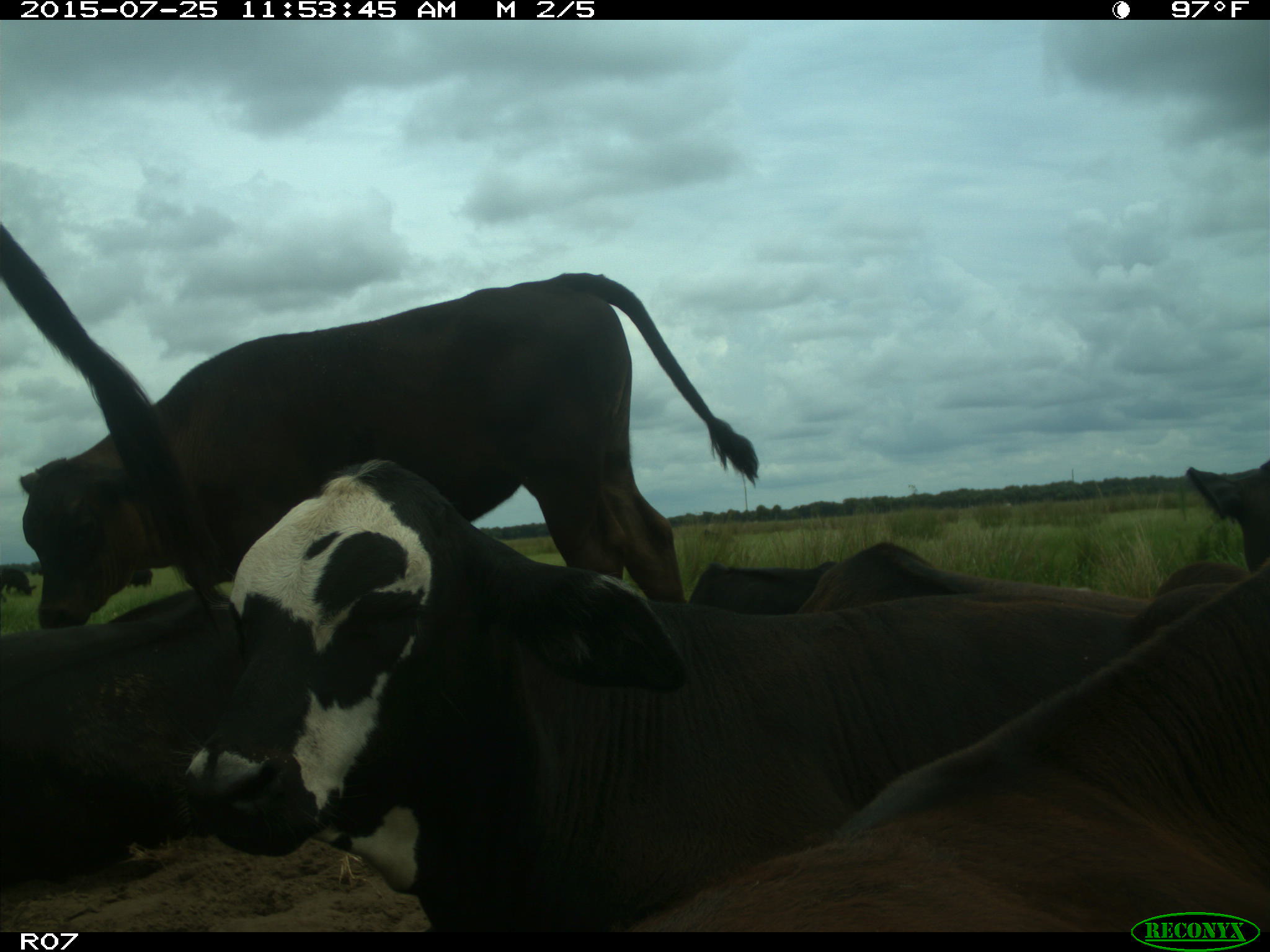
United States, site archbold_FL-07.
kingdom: Animalia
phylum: Chordata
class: Mammalia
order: Artiodactyla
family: Bovidae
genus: Bos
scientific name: Bos taurus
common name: domestic cow